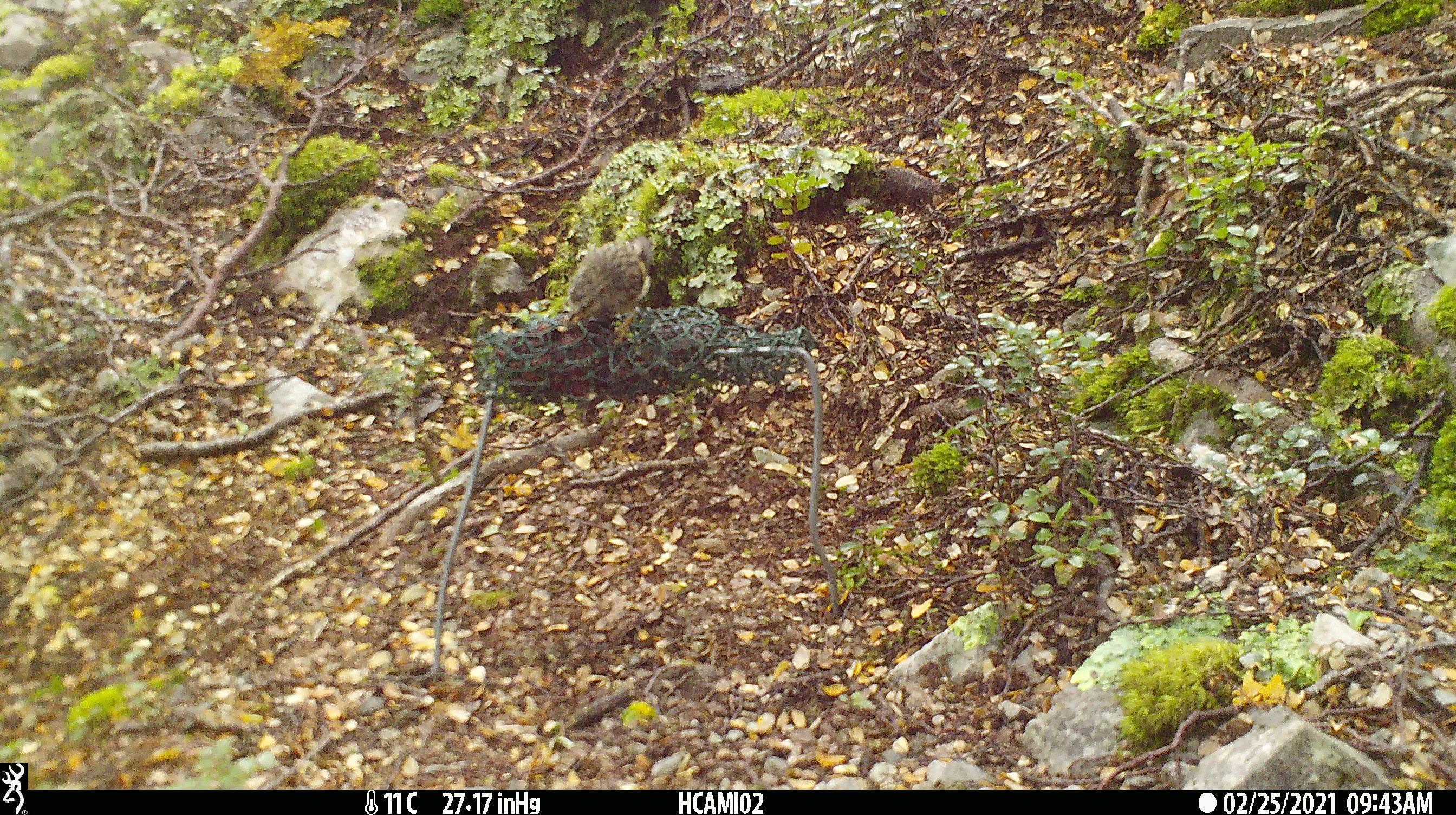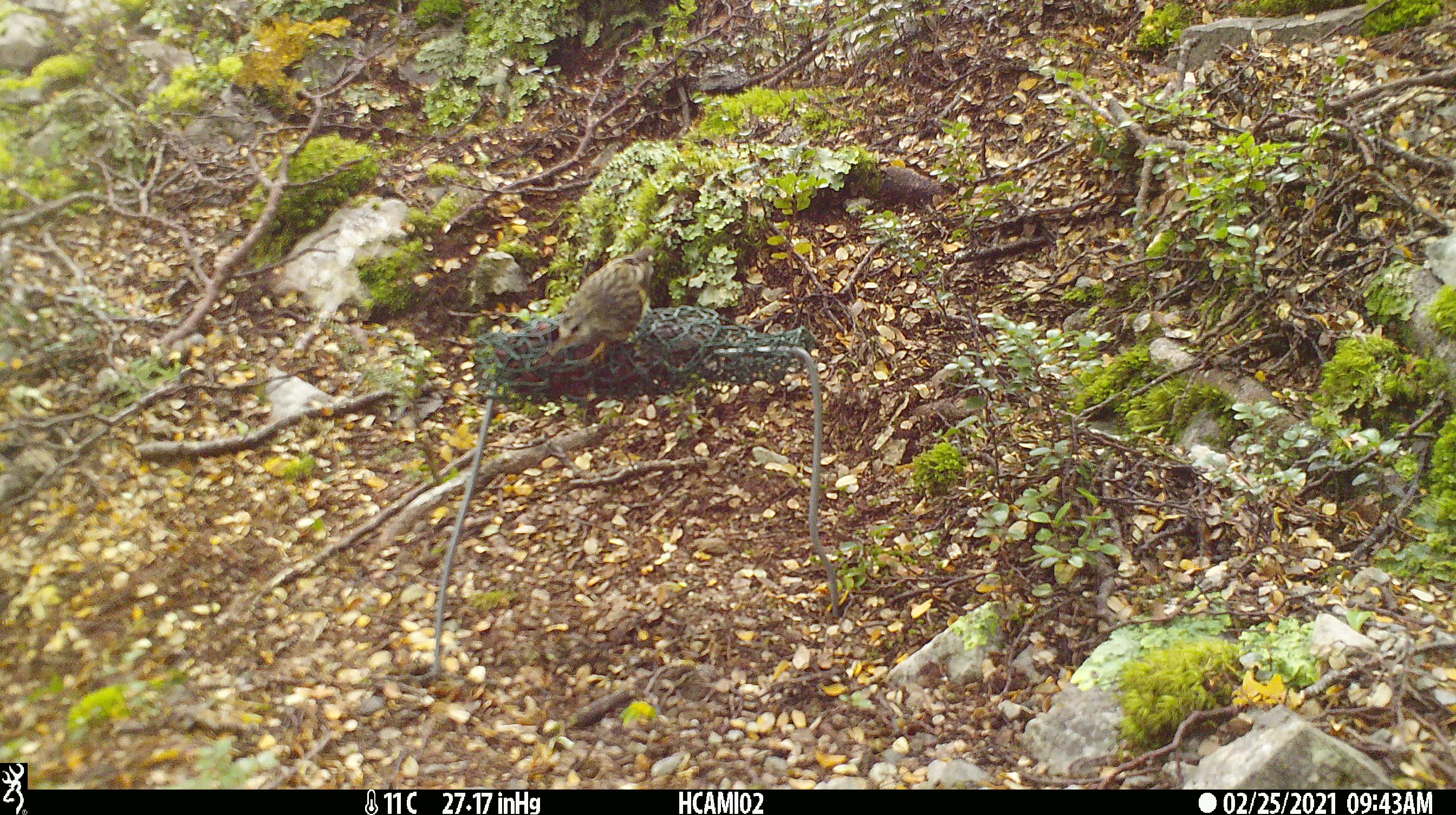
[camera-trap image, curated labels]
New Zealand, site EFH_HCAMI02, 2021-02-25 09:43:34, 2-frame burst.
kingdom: Animalia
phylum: Chordata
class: Aves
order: Passeriformes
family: Acanthisittidae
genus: Acanthisitta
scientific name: Acanthisitta chloris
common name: rifleman